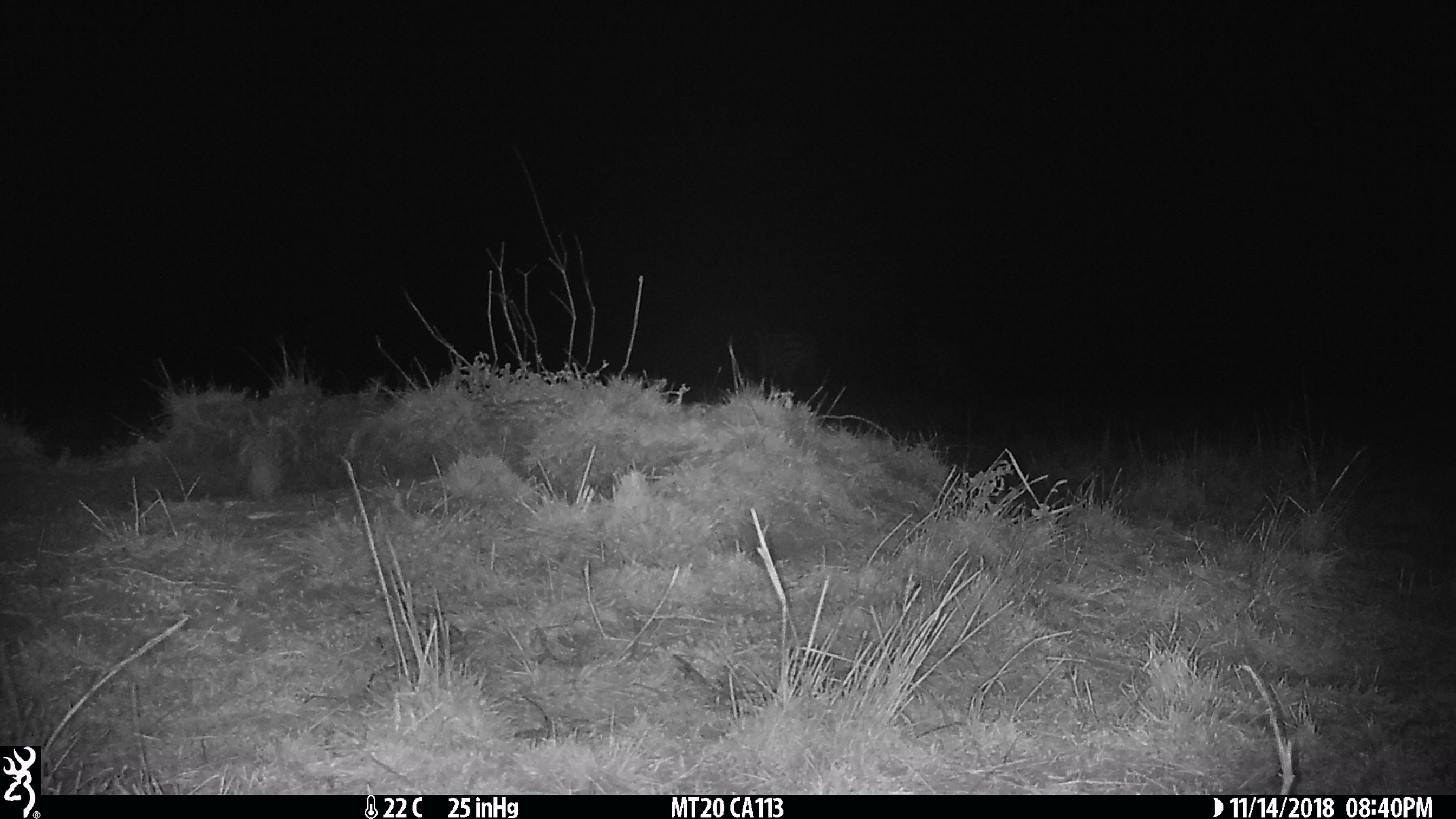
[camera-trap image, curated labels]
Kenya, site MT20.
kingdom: Animalia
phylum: Chordata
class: Mammalia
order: Perissodactyla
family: Equidae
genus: Equus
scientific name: Equus quagga burchellii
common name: burchell's zebra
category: zebra